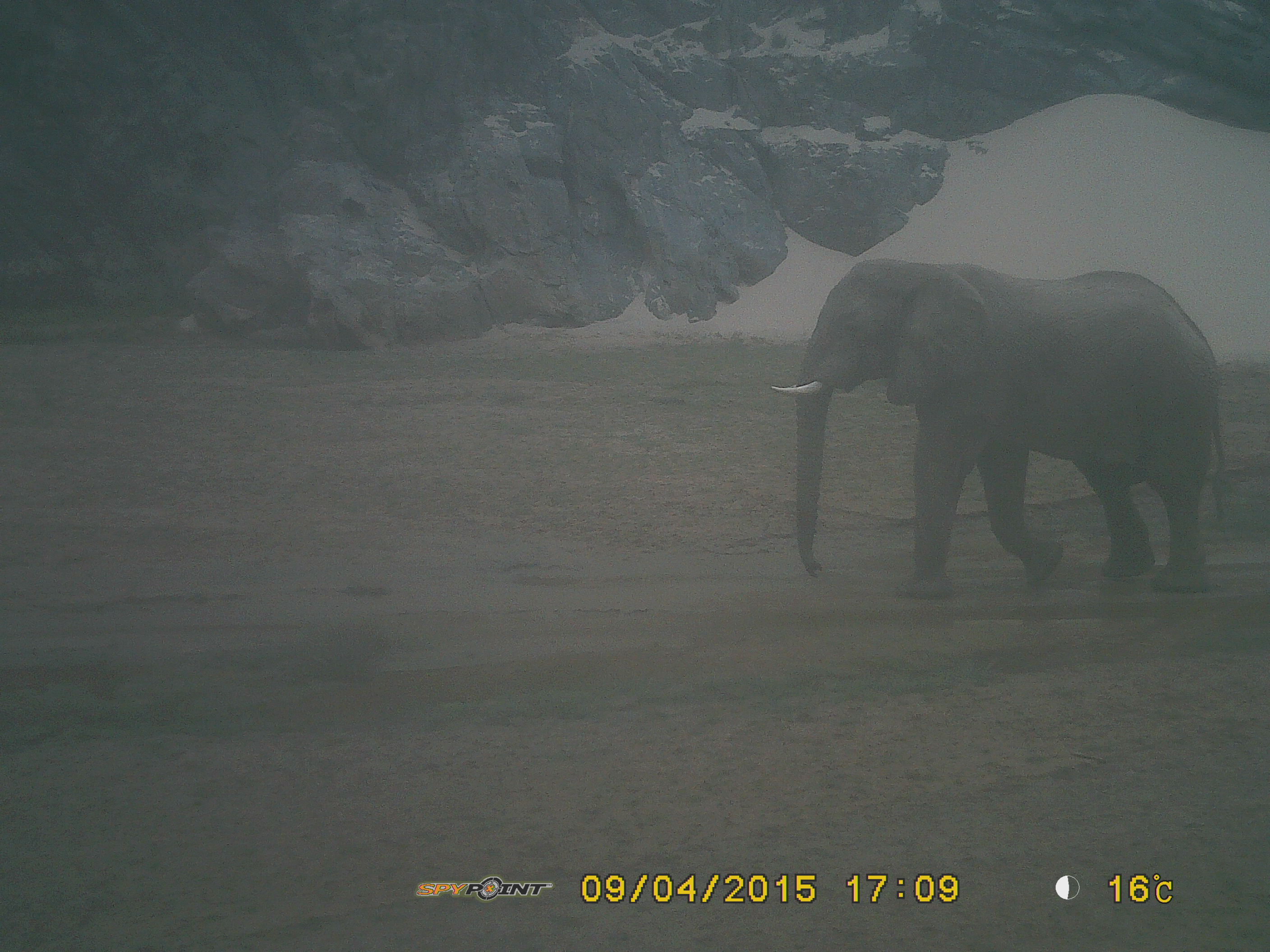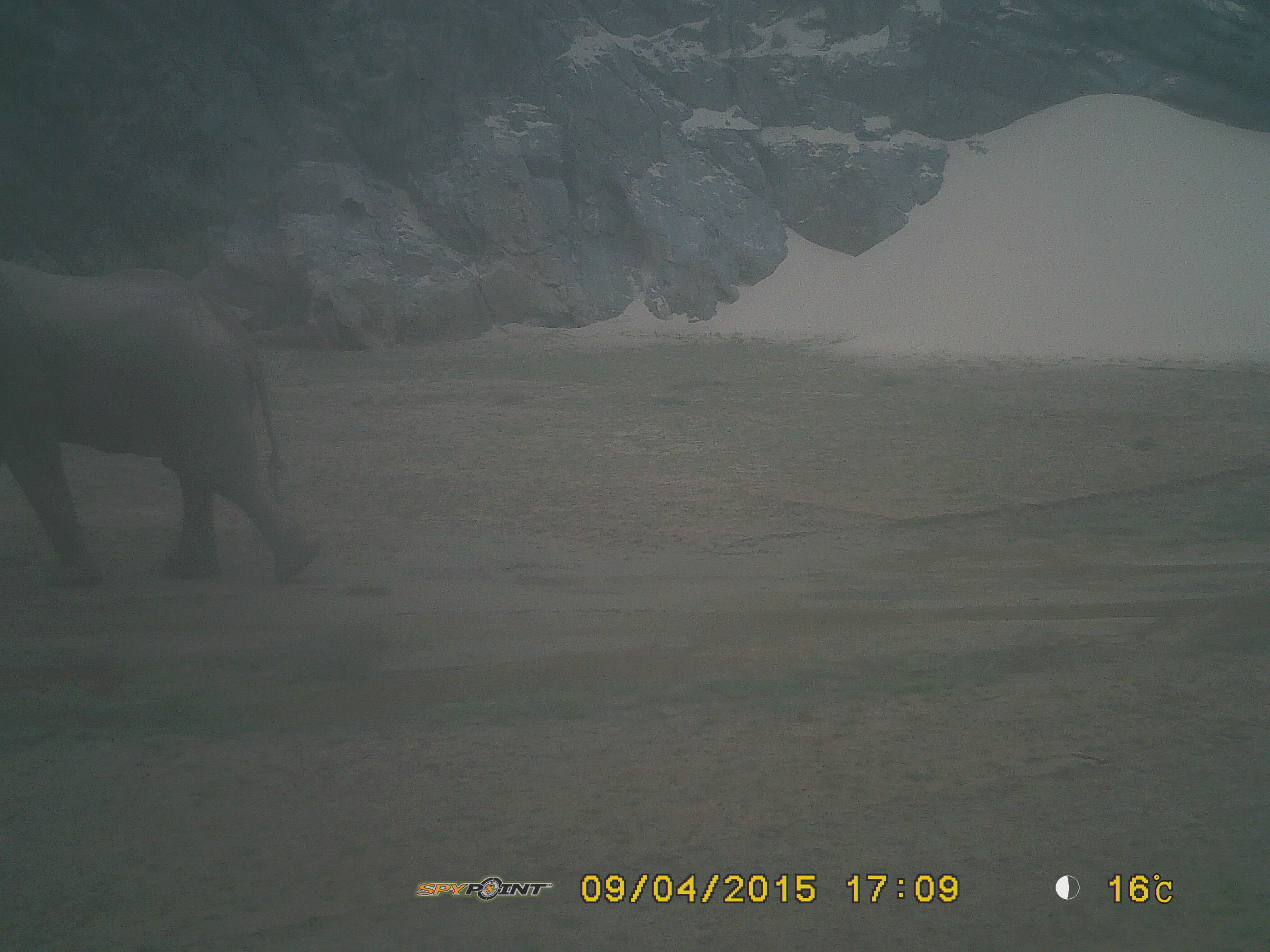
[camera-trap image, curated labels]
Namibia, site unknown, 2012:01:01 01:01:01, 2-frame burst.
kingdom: Animalia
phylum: Chordata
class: Mammalia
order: Proboscidea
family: Elephantidae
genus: Loxodonta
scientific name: Loxodonta africana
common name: african elephant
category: loxodanta africana